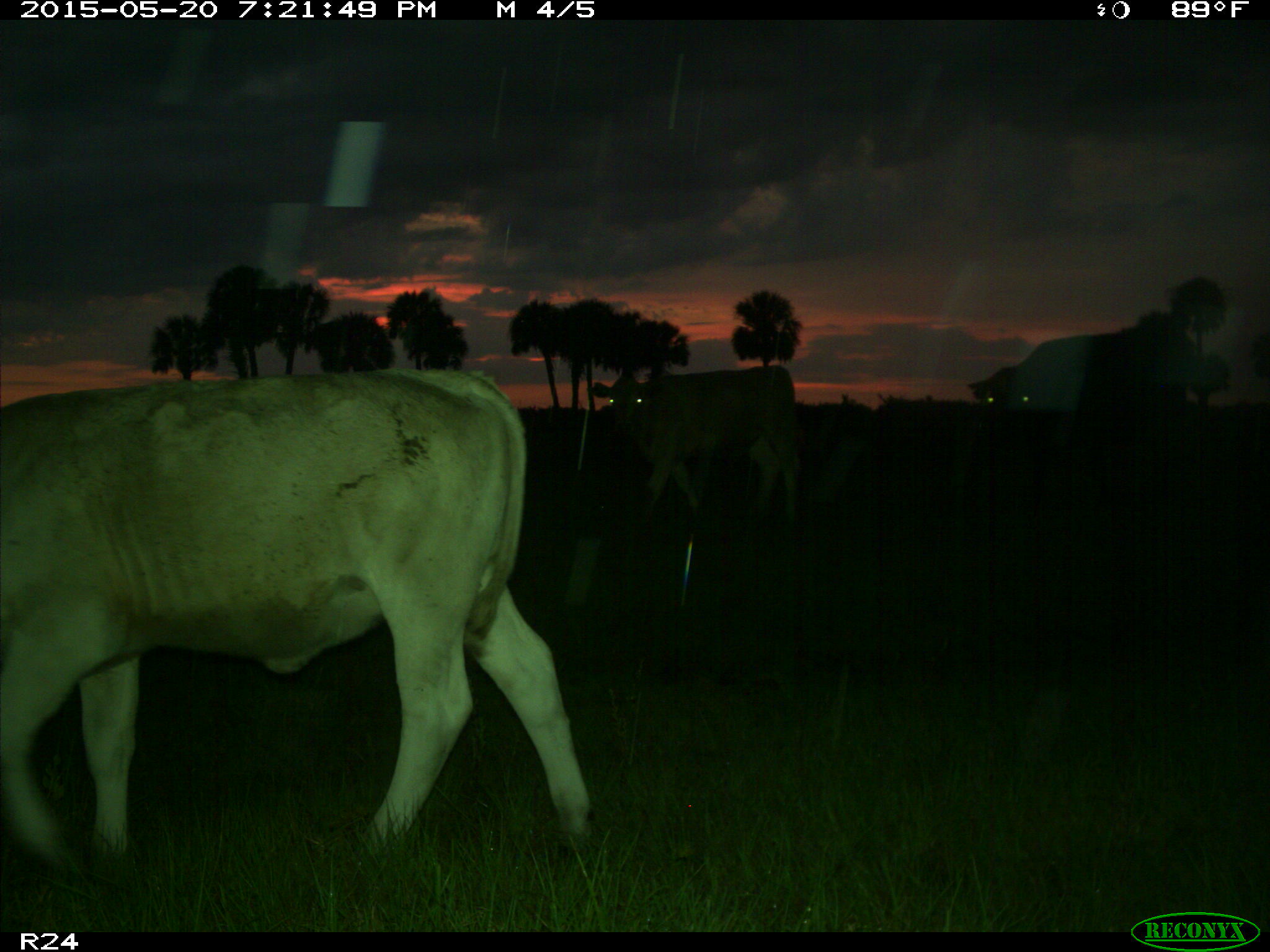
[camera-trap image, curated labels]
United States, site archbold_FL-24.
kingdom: Animalia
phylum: Chordata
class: Mammalia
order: Artiodactyla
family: Bovidae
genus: Bos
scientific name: Bos taurus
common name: domestic cow